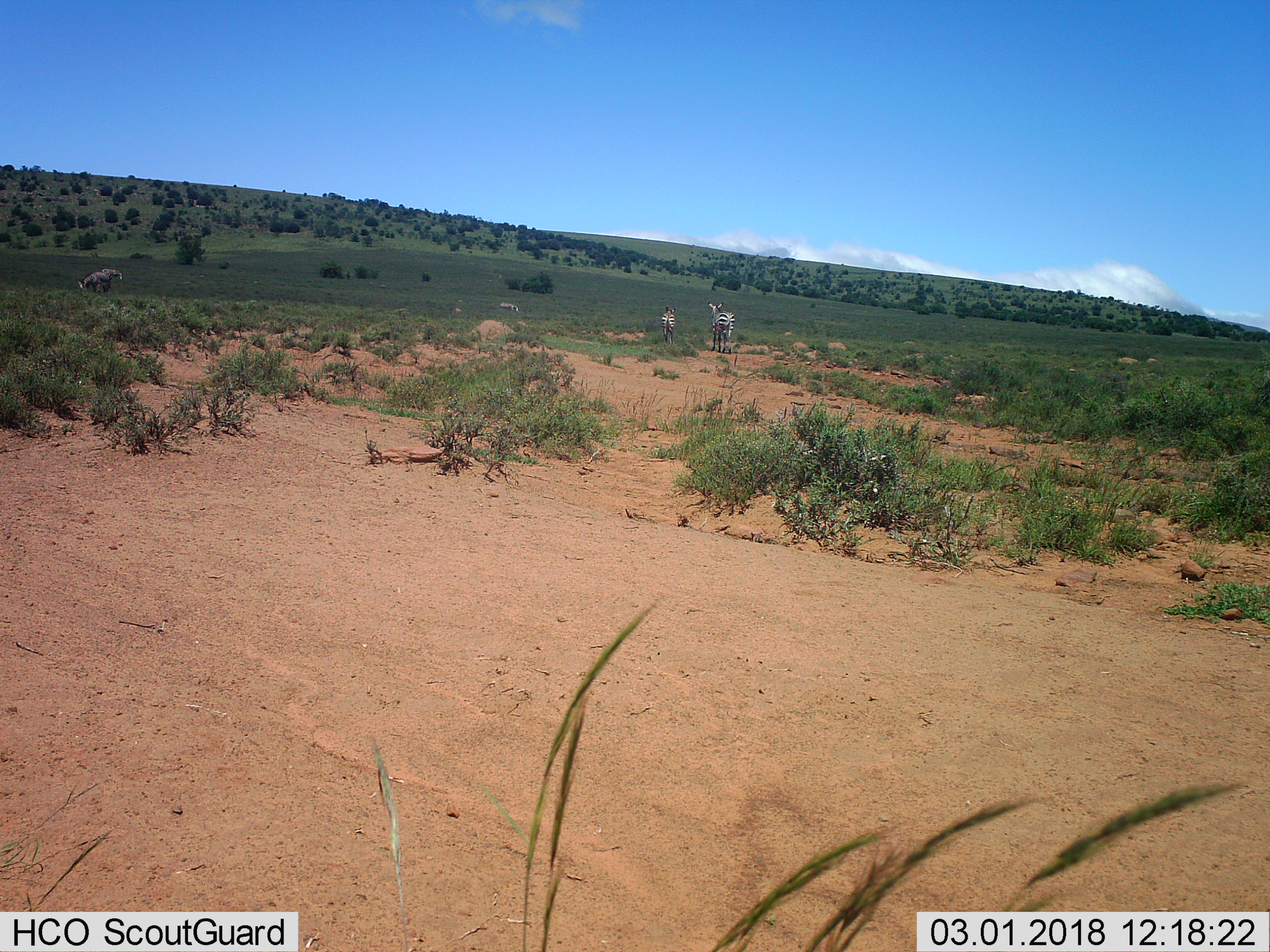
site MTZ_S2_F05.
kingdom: Animalia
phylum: Chordata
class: Mammalia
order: Perissodactyla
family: Equidae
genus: Equus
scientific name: Equus zebra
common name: mountain zebra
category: zebramountain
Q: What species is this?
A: Zebramountain (mountain zebra) (Equus zebra).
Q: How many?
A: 5.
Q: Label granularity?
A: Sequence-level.